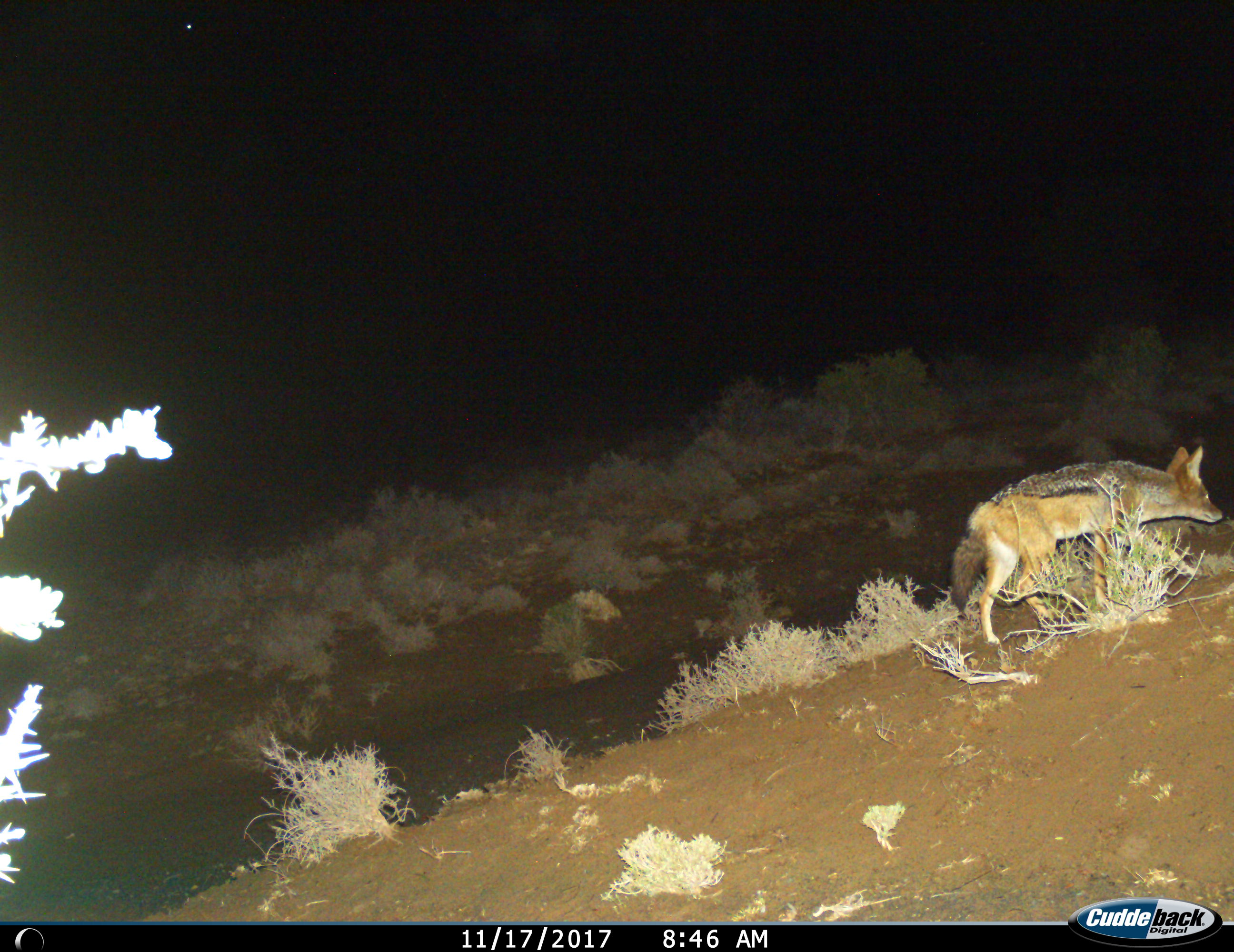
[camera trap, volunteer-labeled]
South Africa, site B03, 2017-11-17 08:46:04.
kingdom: Animalia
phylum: Chordata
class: Mammalia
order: Carnivora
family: Canidae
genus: Lupulella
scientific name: Lupulella mesomelas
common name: black-backed jackal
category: jackalblackbacked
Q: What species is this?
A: Jackalblackbacked (black-backed jackal) (Lupulella mesomelas).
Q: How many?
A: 1.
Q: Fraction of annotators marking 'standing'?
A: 10%.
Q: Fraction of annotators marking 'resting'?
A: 0%.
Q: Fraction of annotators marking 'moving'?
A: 90%.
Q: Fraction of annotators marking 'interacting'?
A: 0%.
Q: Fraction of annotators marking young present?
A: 0%.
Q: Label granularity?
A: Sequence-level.